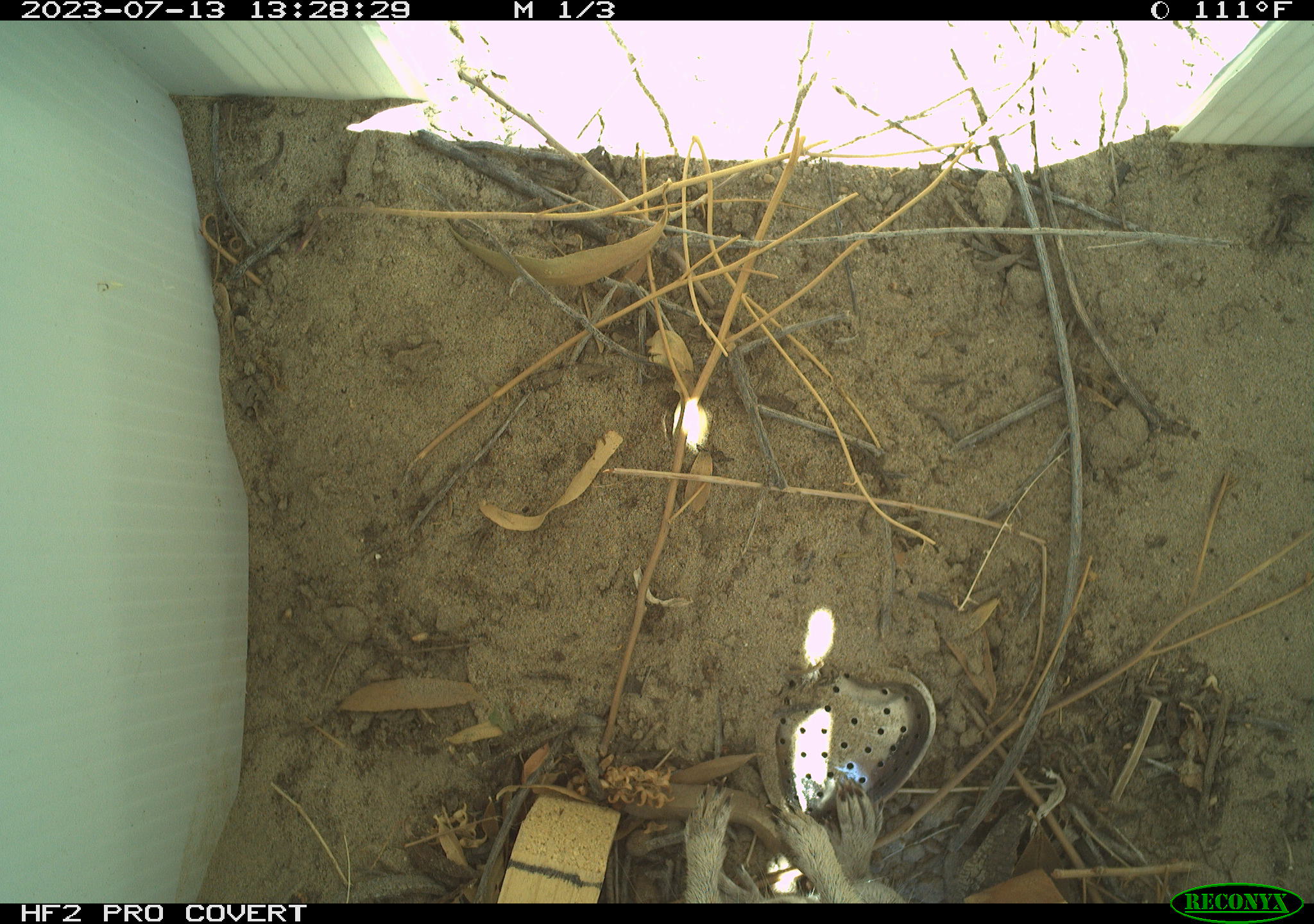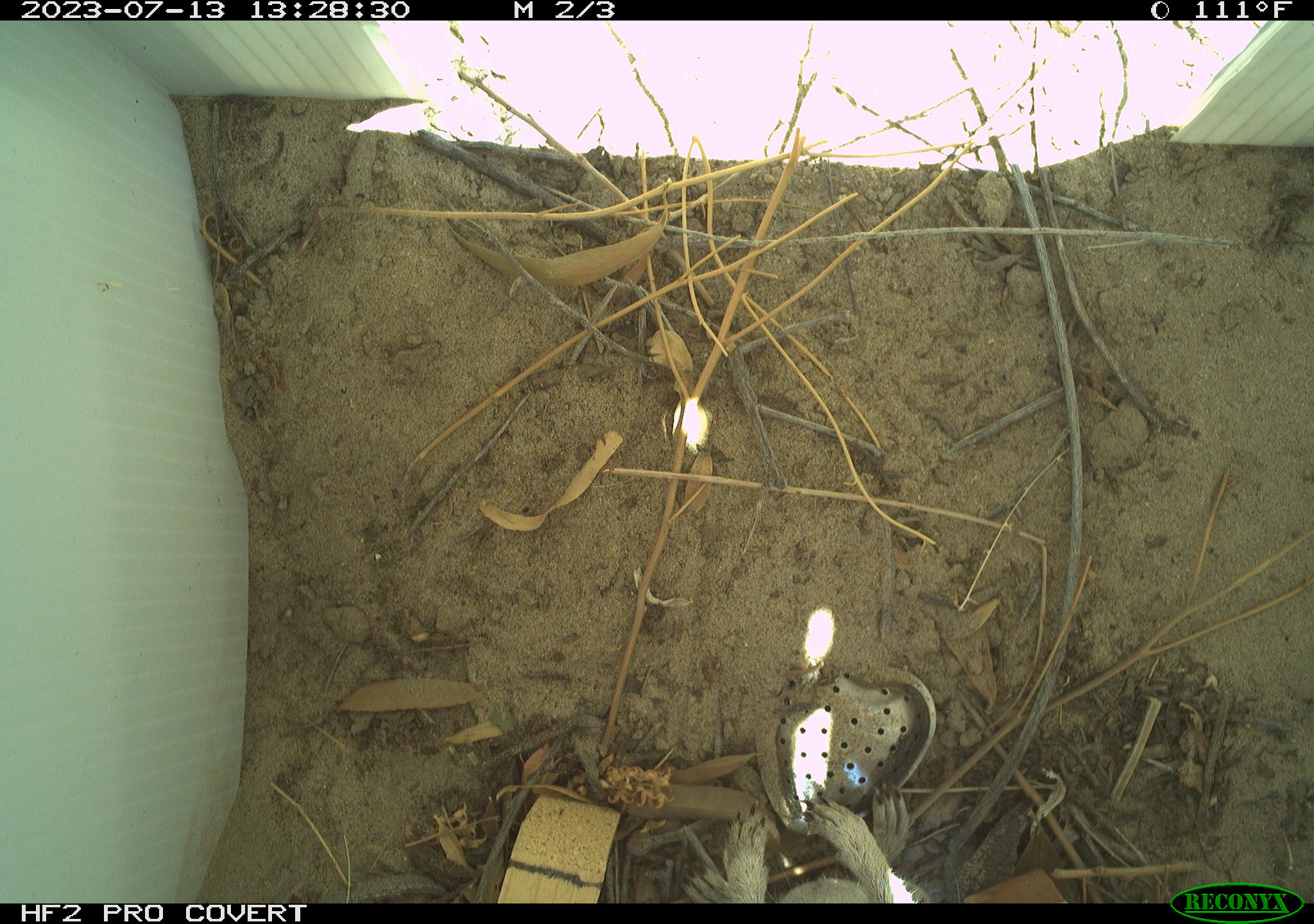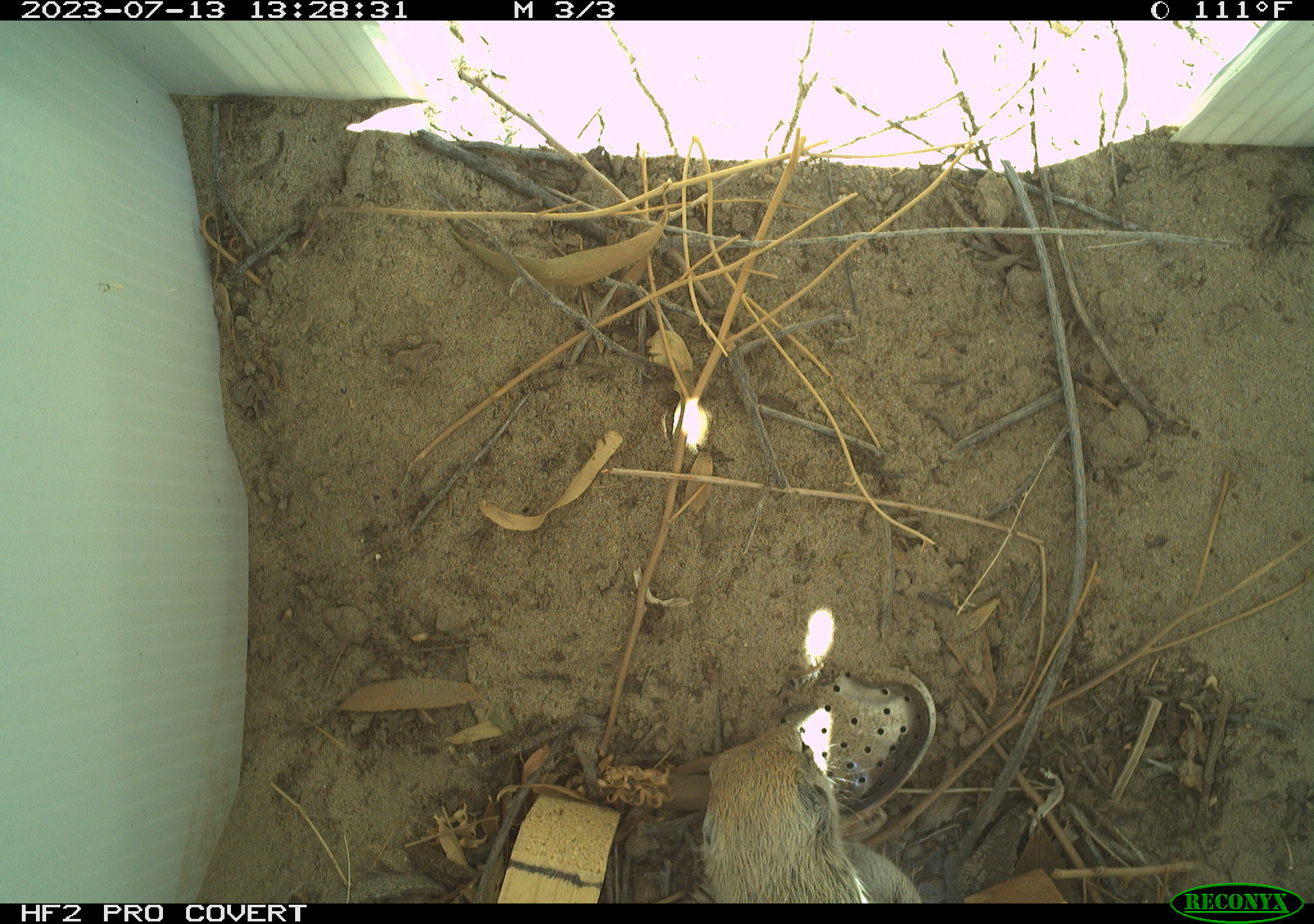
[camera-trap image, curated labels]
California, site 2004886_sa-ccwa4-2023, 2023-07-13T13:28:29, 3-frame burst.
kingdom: Animalia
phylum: Chordata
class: Mammalia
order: Rodentia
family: Sciuridae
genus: Xerospermophilus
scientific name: Xerospermophilus tereticaudus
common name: round-tailed ground squirrel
Round-tailed ground squirrel (Xerospermophilus tereticaudus).